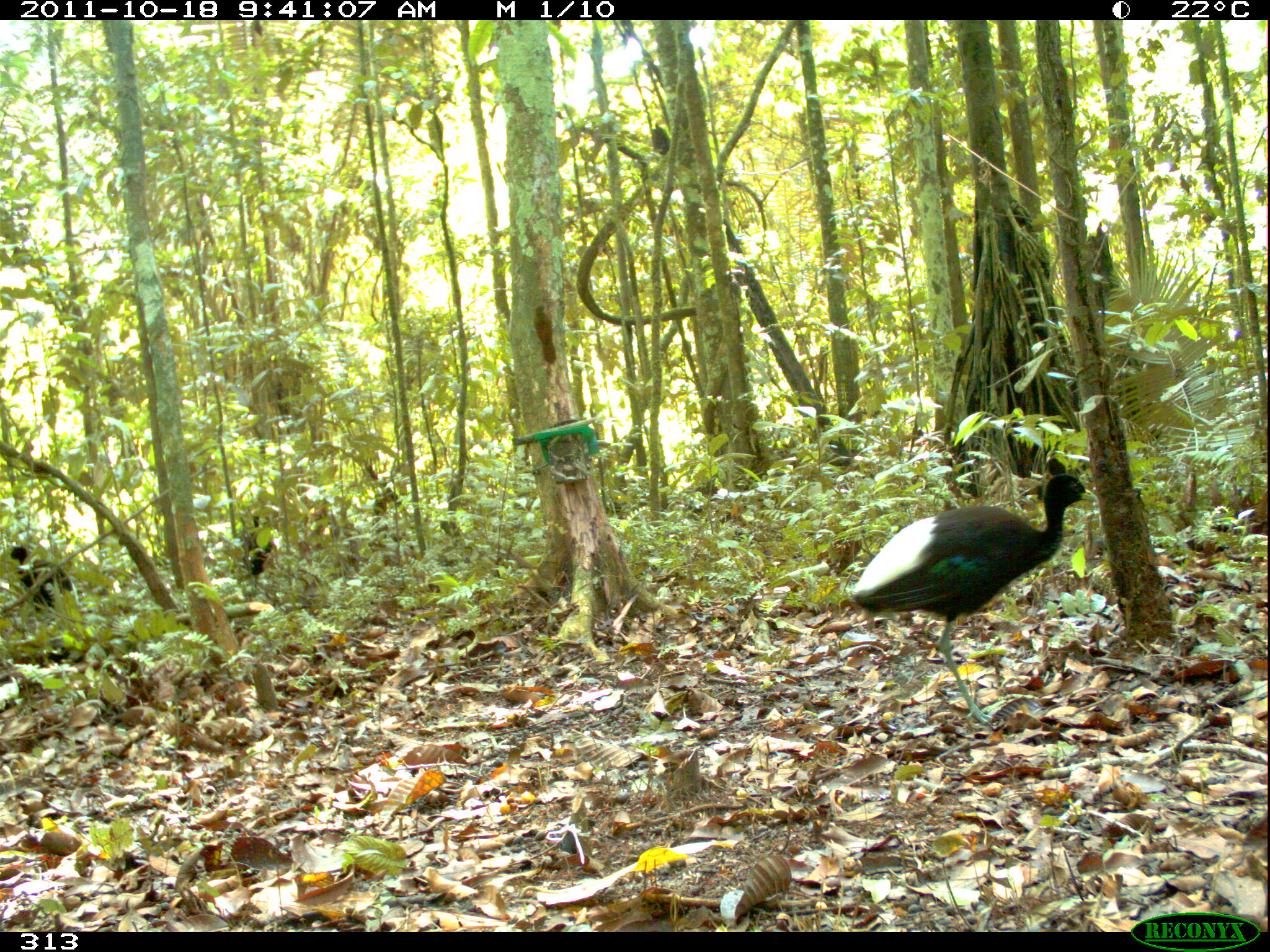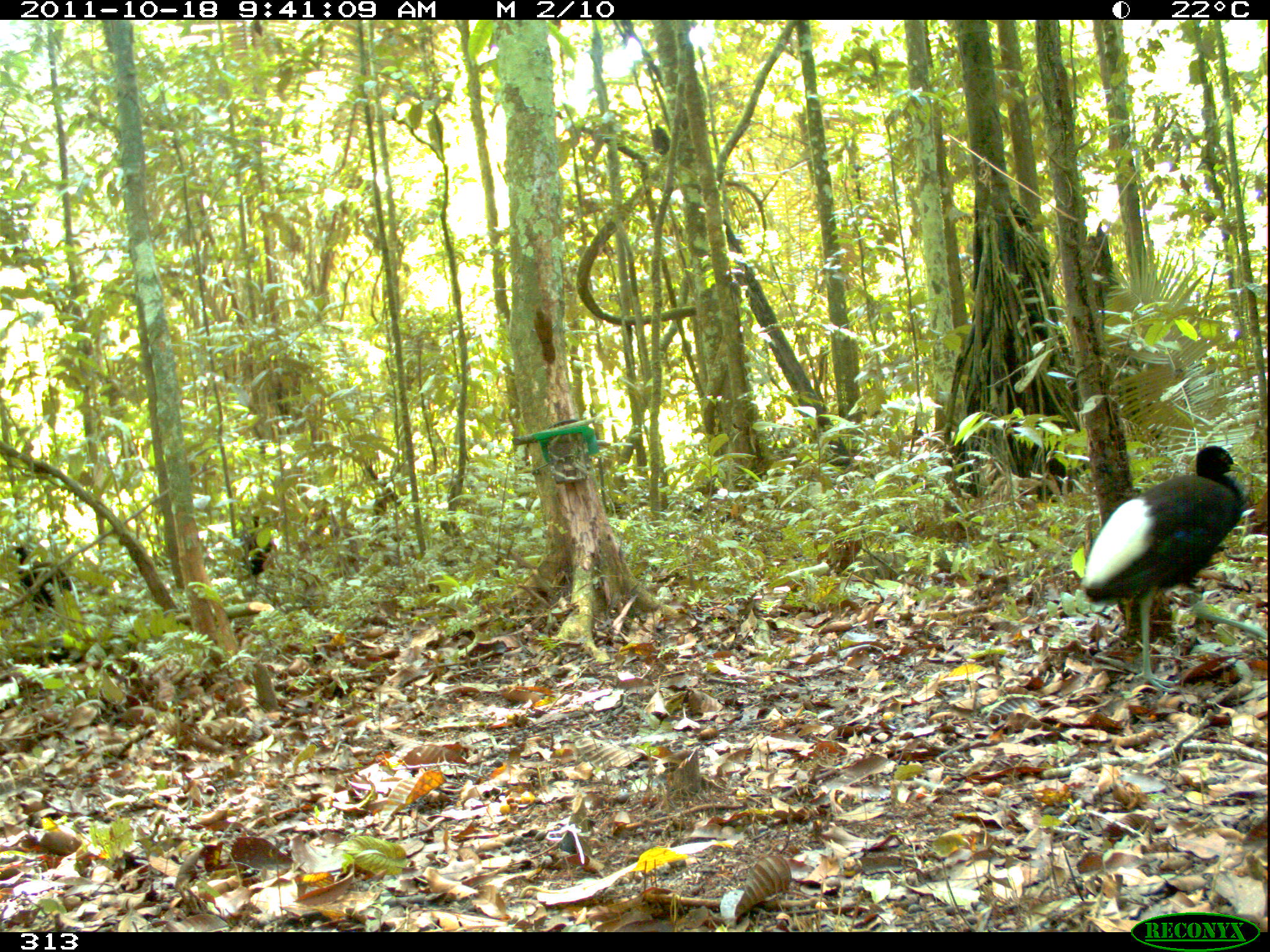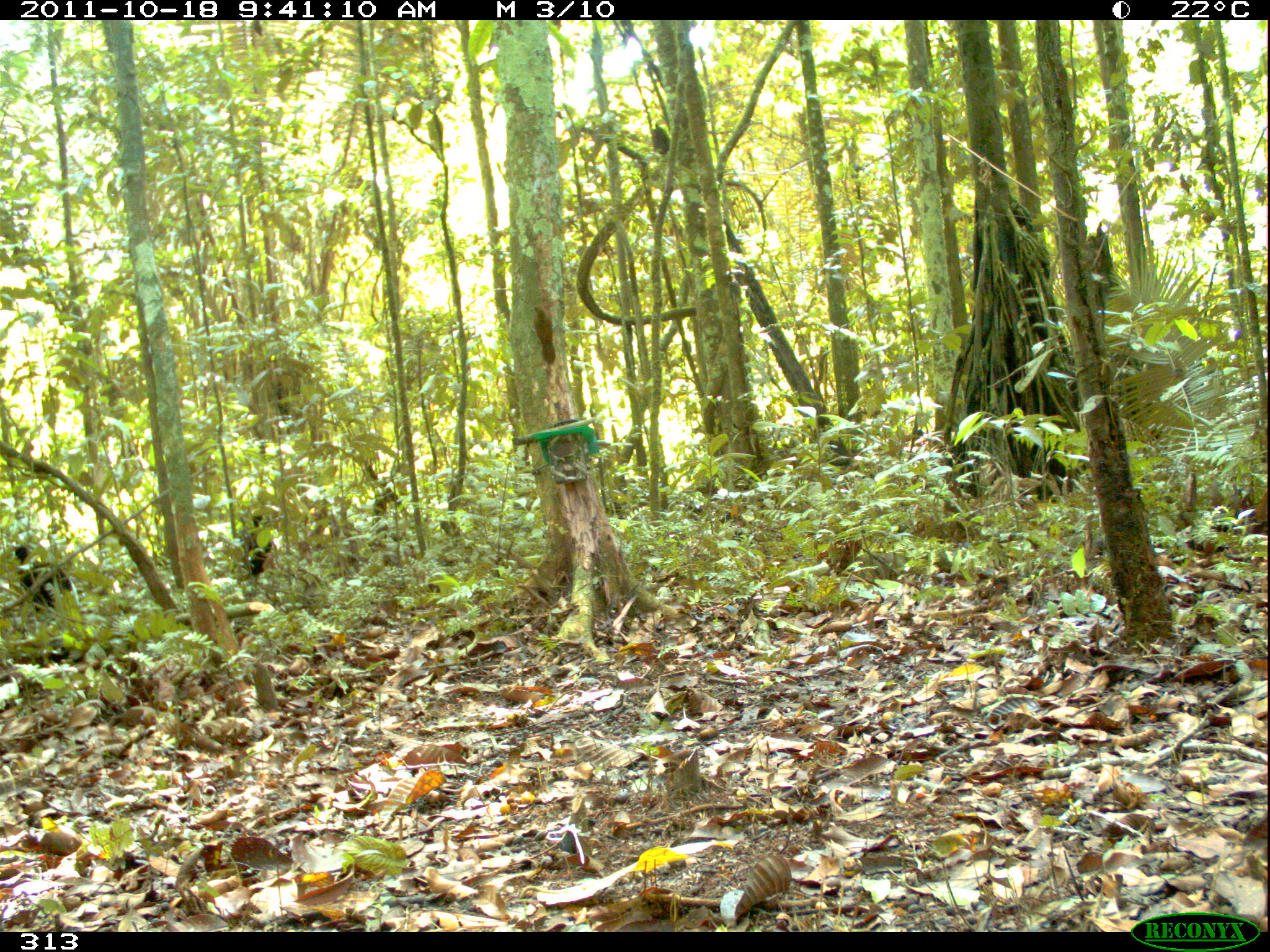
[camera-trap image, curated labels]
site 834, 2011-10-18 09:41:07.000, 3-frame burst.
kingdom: Animalia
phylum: Chordata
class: Aves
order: Gruiformes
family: Psophiidae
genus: Psophia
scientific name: Psophia leucoptera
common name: pale-winged trumpeter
Psophia leucoptera (pale-winged trumpeter).